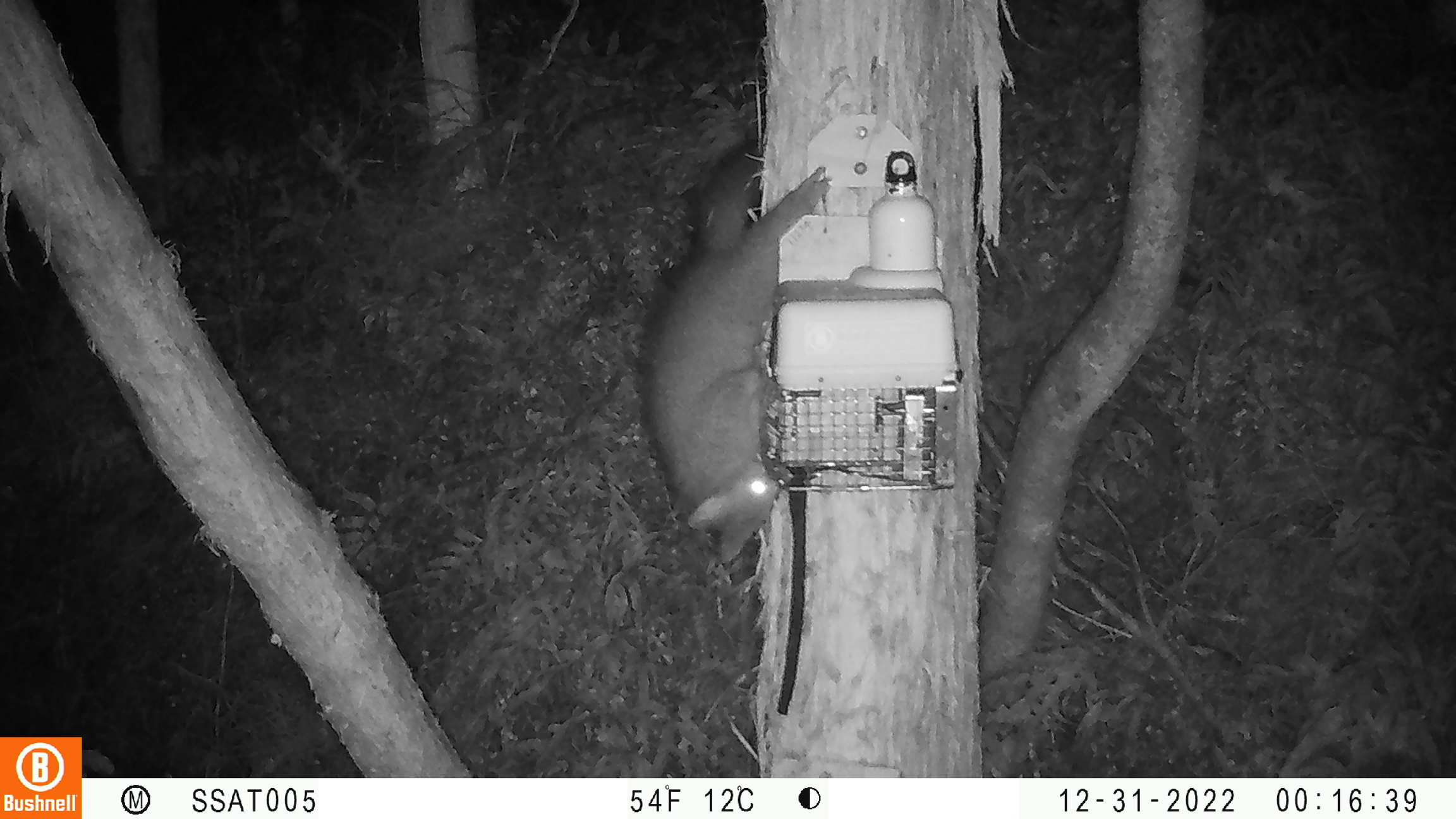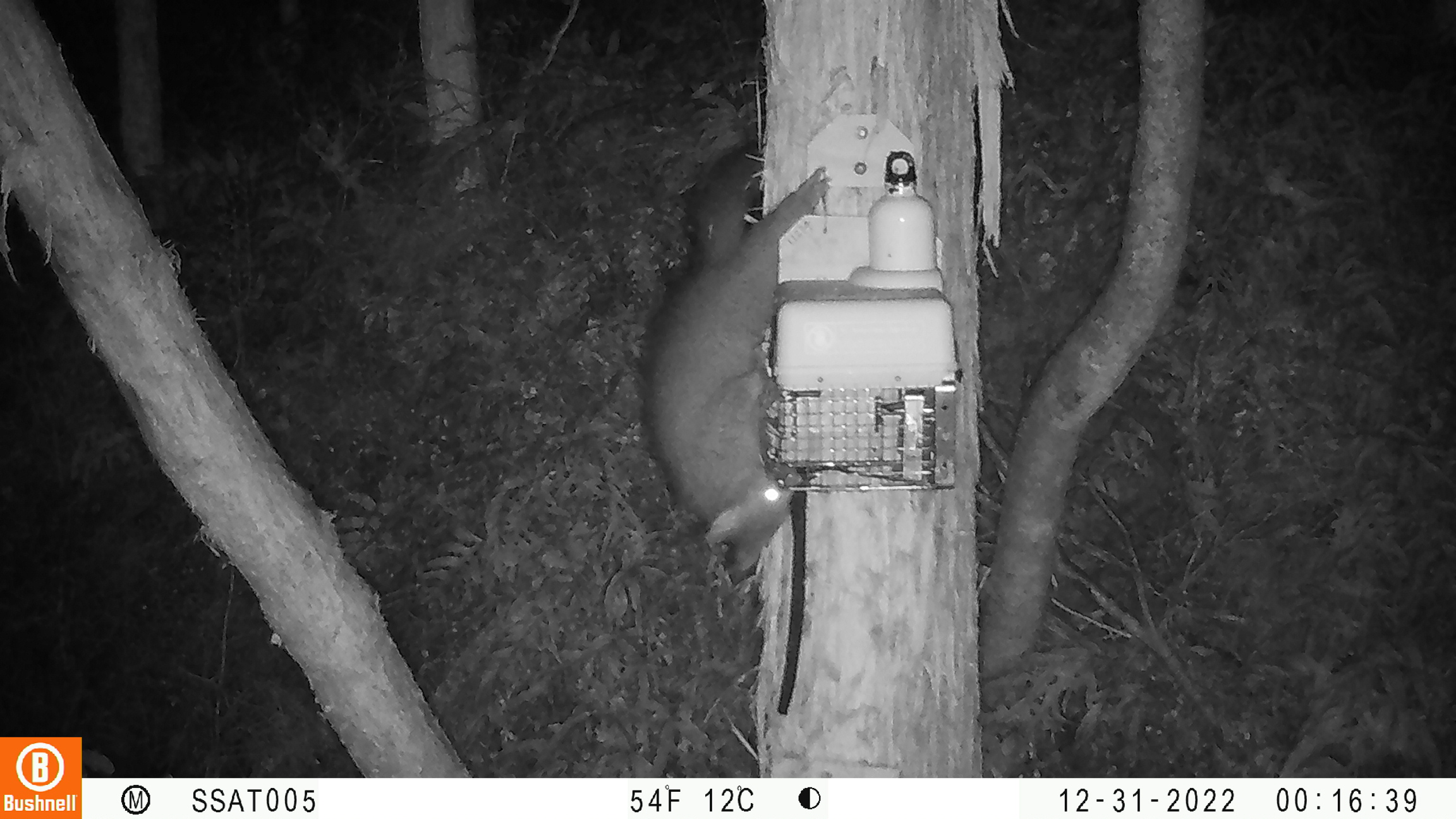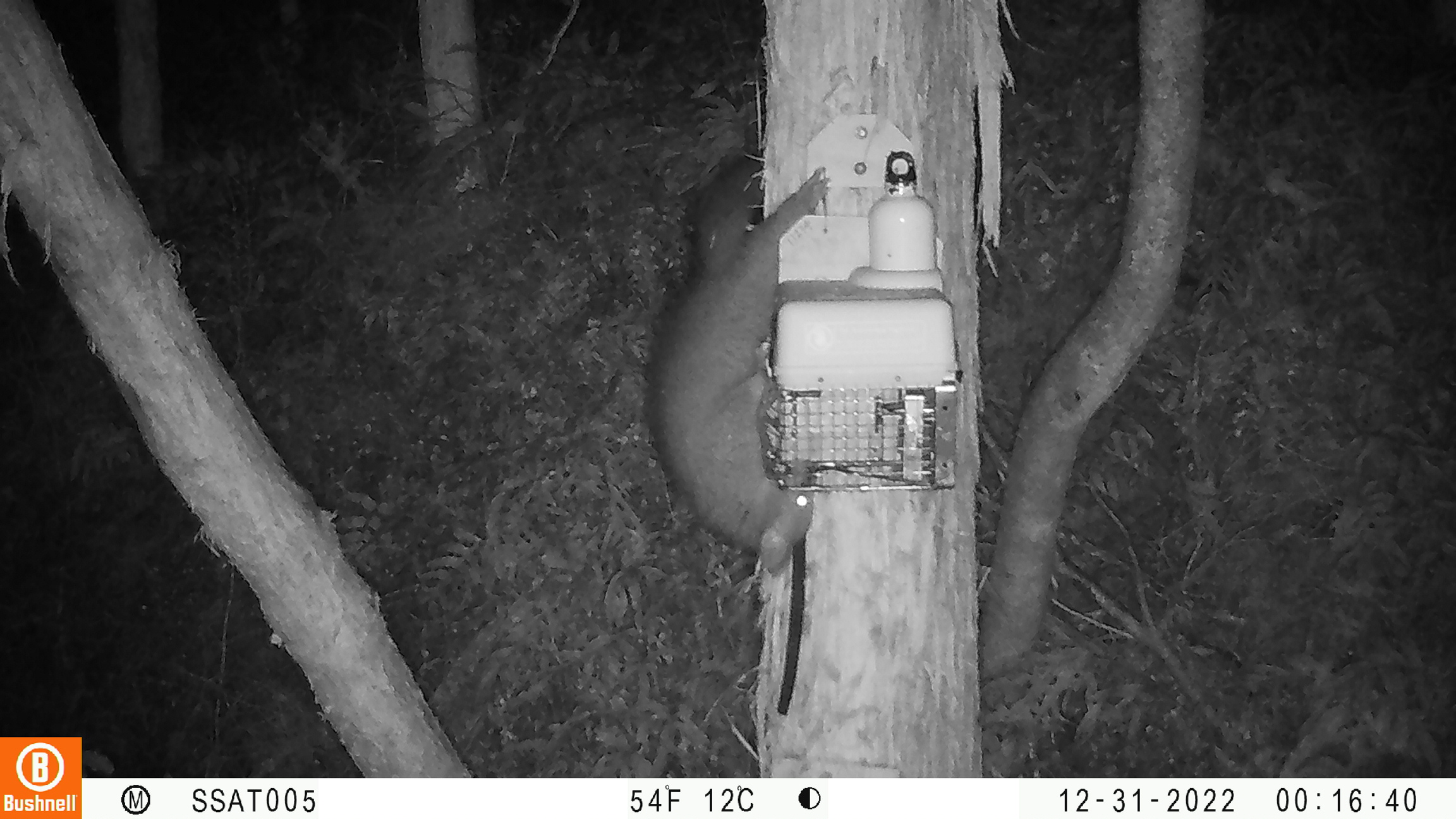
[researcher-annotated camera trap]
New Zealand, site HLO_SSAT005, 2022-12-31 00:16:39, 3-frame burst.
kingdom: Animalia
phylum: Chordata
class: Mammalia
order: Diprotodontia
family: Phalangeridae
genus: Trichosurus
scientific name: Trichosurus vulpecula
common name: common brushtail possum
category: possum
Possum (common brushtail possum) (Trichosurus vulpecula).